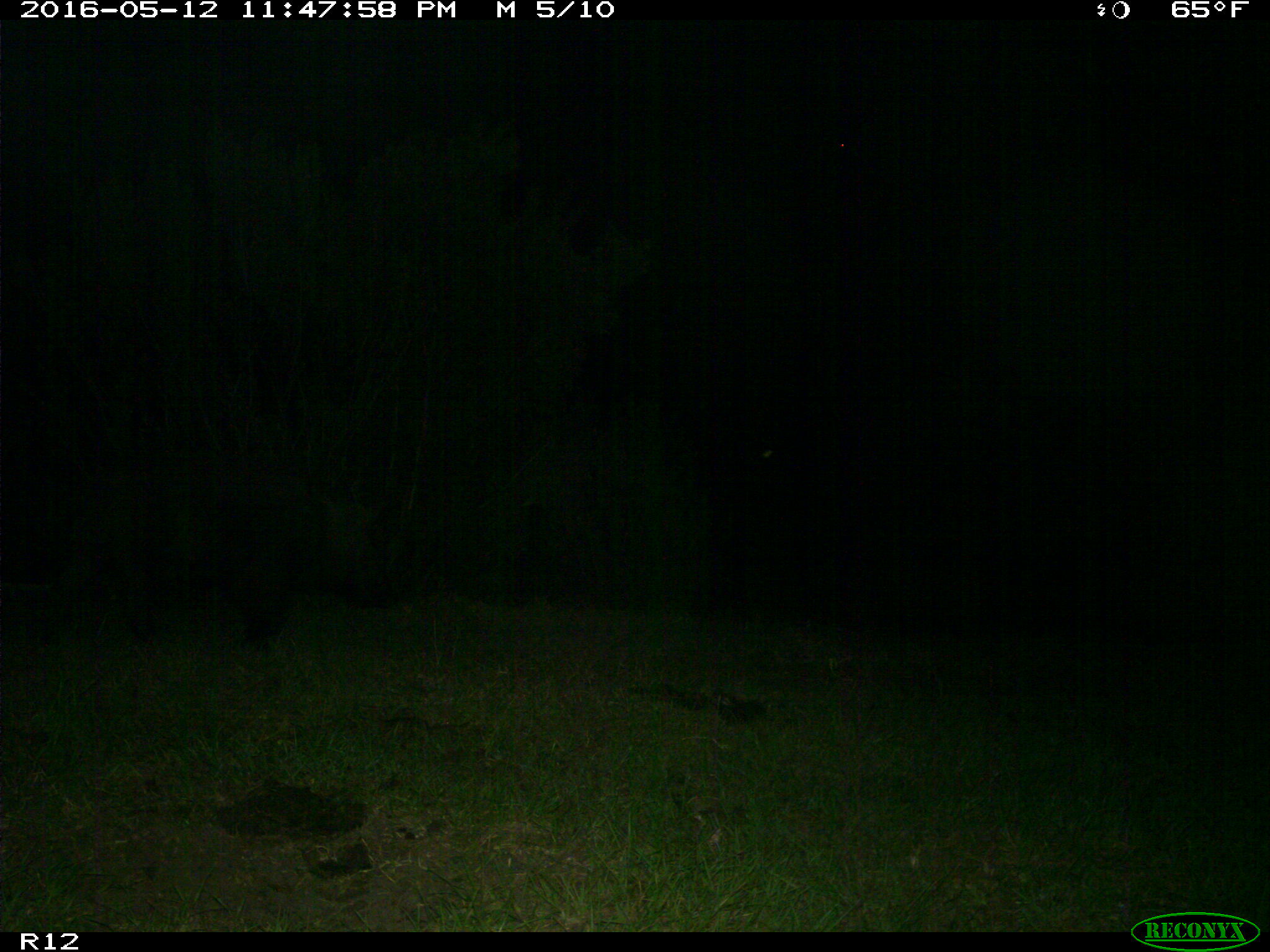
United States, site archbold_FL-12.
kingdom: Animalia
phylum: Chordata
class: Mammalia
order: Artiodactyla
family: Suidae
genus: Sus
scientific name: Sus scrofa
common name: wild boar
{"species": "Sus scrofa (wild boar)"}